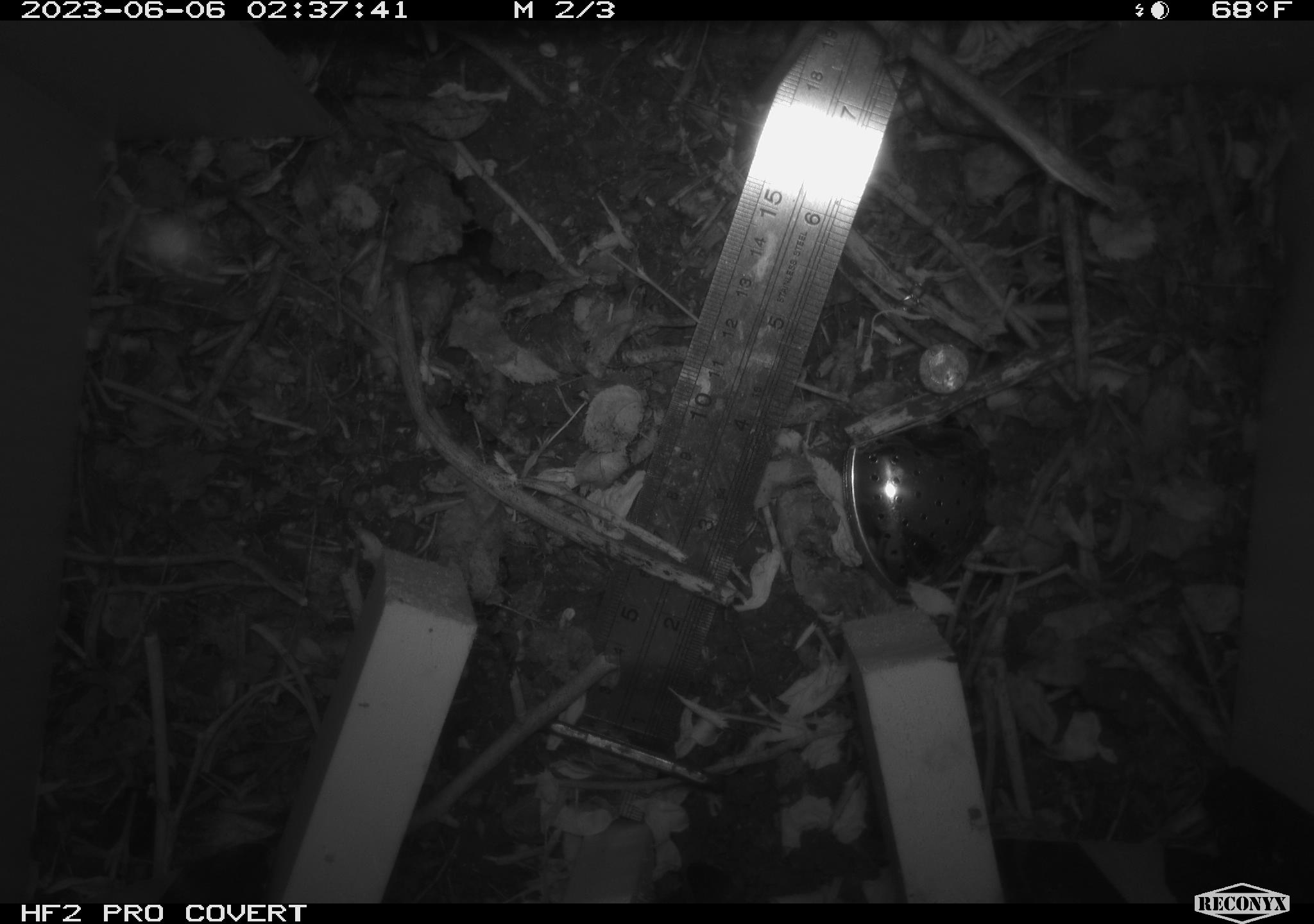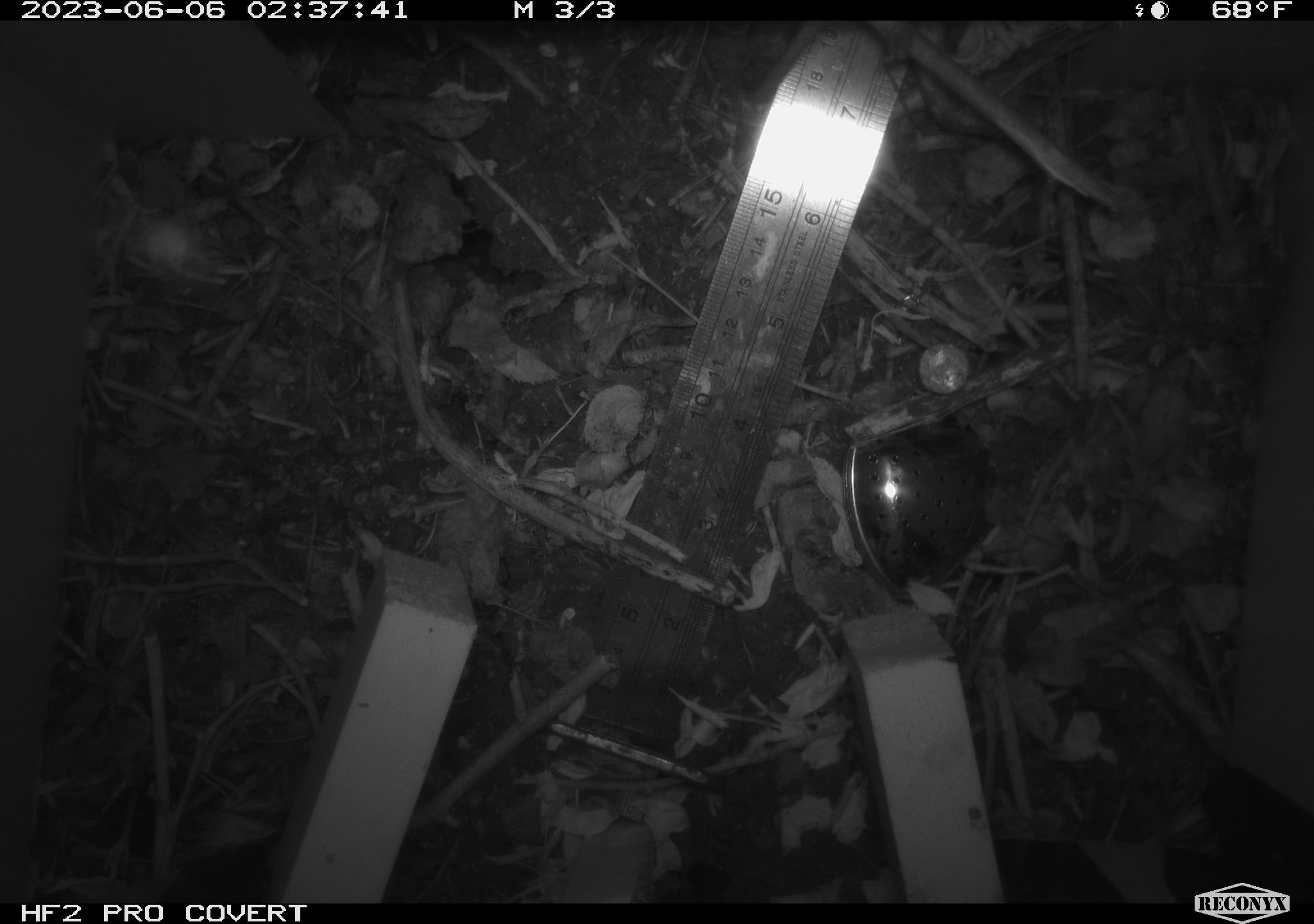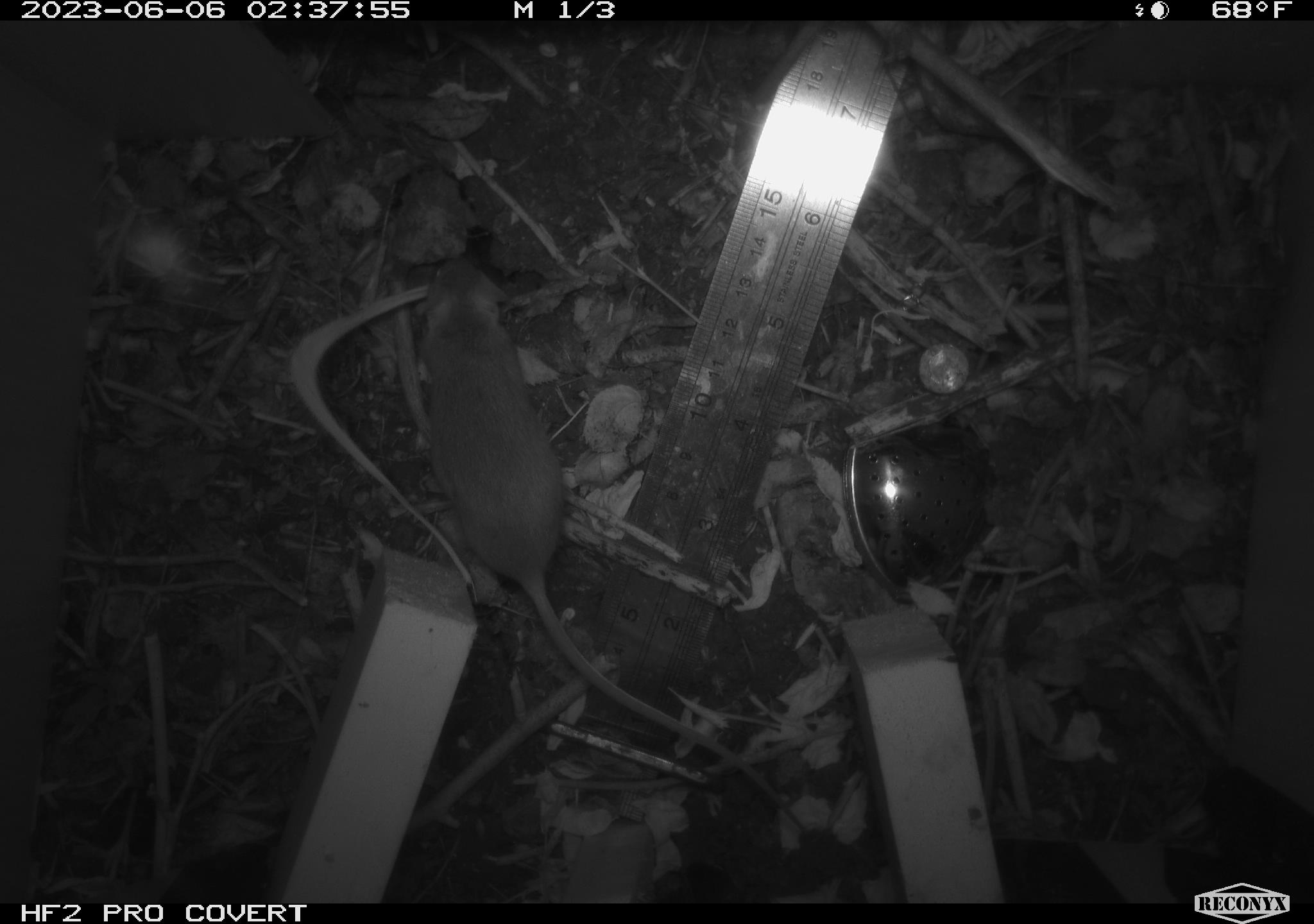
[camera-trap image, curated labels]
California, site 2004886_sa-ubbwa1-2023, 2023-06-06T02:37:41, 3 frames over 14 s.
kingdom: Animalia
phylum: Chordata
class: Mammalia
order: Rodentia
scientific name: Rodentia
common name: rodent